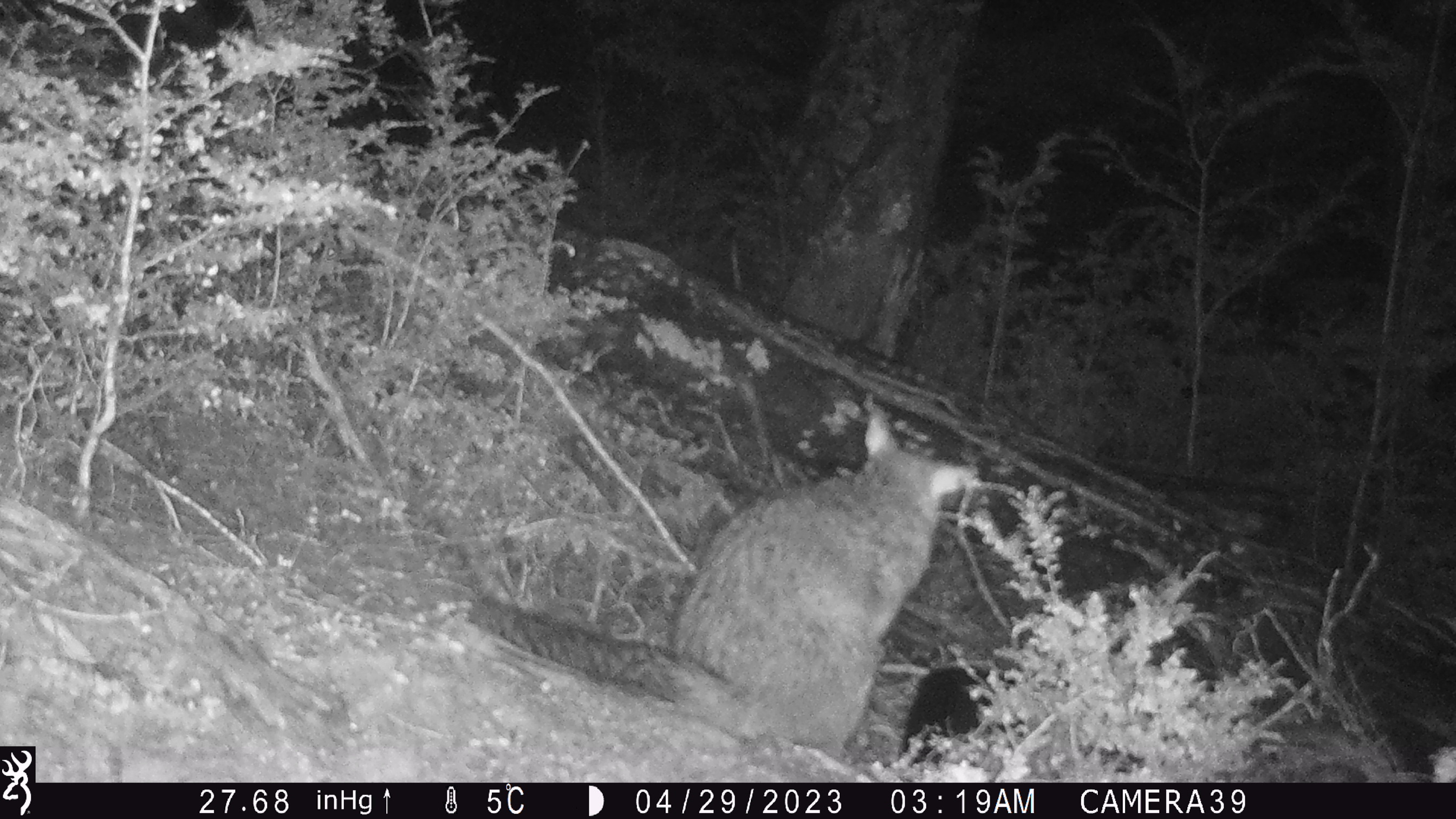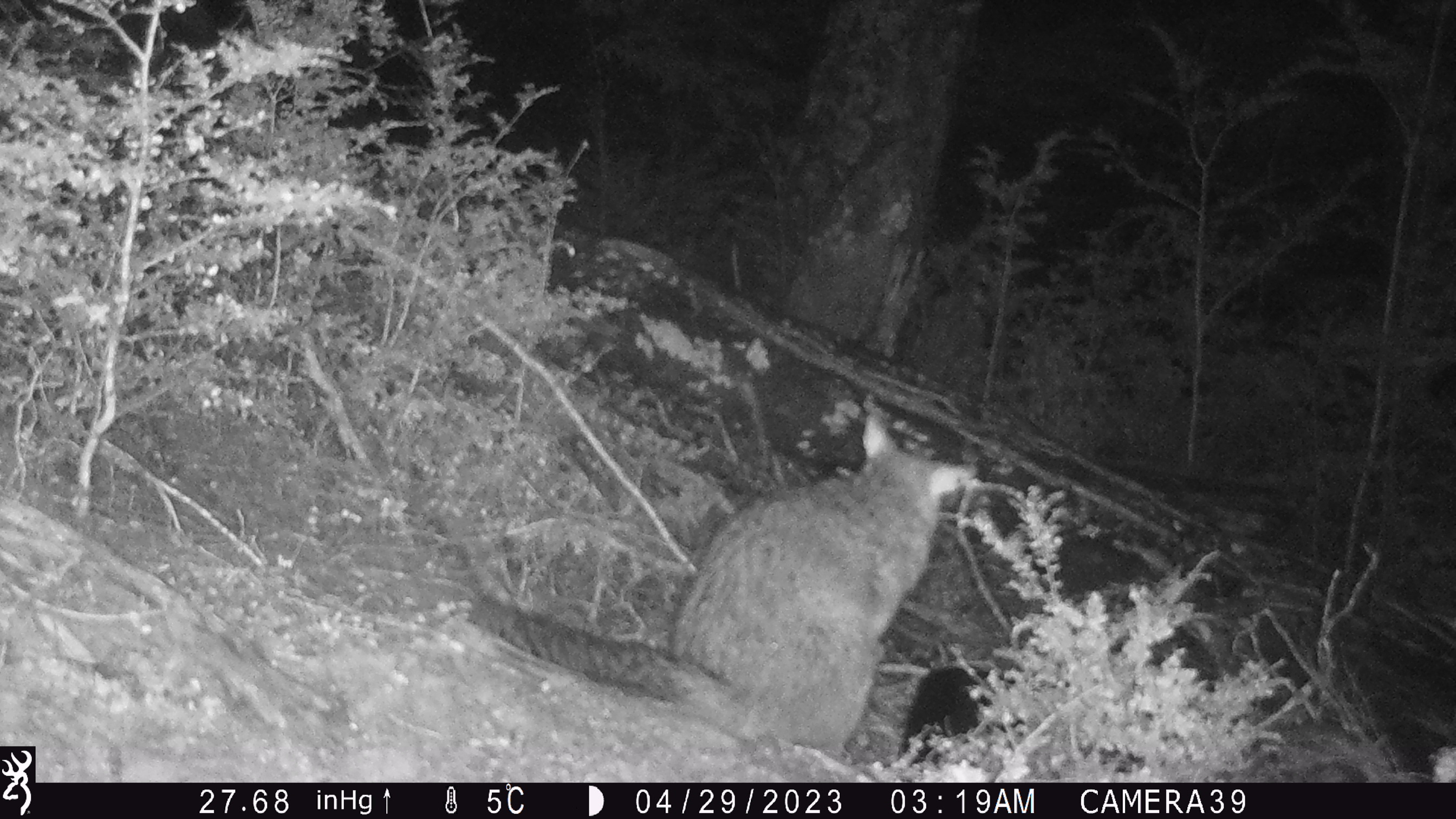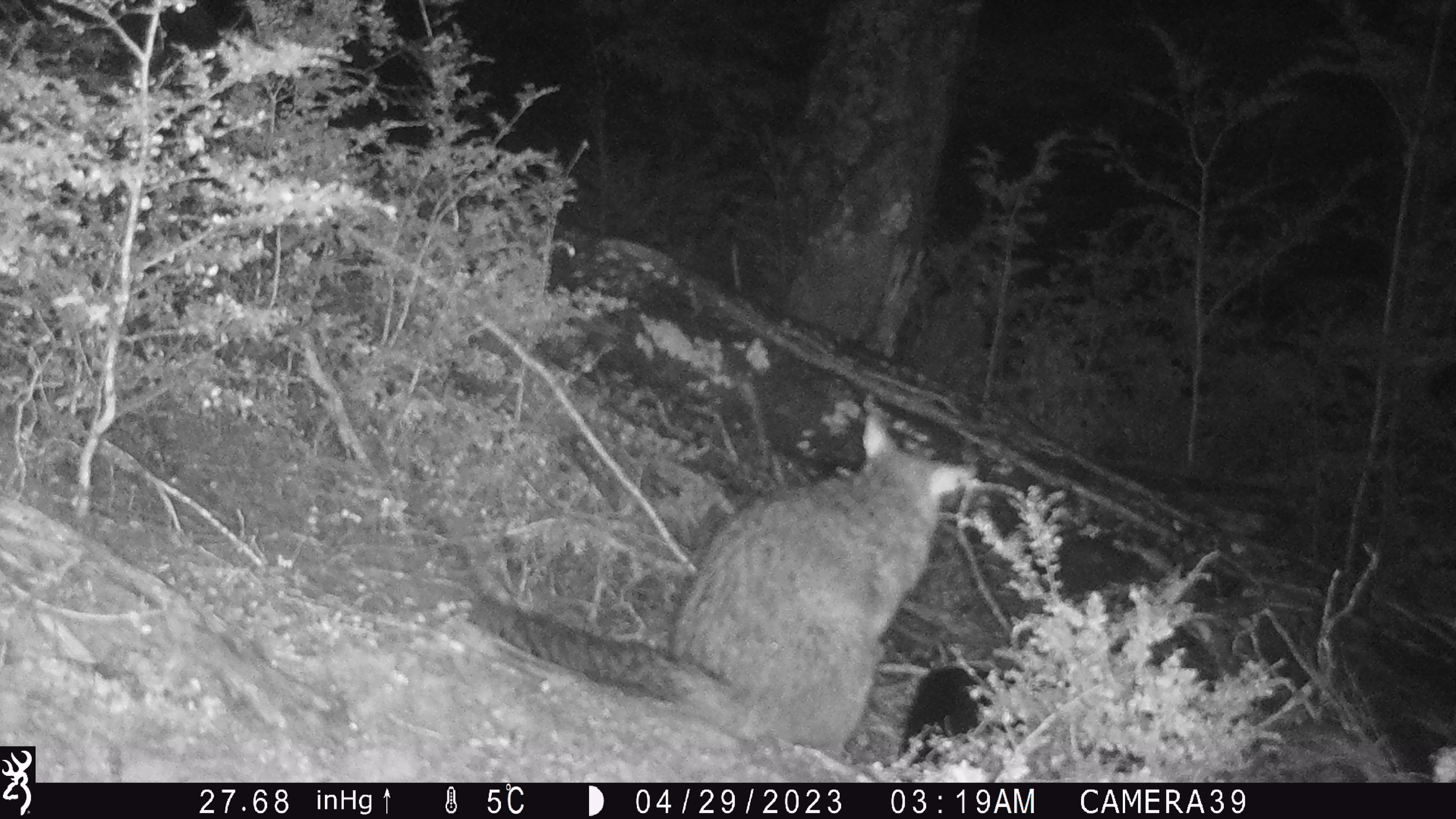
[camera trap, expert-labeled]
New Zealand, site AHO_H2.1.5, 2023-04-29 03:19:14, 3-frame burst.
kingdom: Animalia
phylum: Chordata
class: Mammalia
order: Carnivora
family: Mustelidae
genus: Mustela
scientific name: Mustela erminea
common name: stoat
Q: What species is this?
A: Stoat (Mustela erminea).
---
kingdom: Animalia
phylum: Chordata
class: Mammalia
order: Diprotodontia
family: Phalangeridae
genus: Trichosurus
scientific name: Trichosurus vulpecula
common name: common brushtail possum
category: possum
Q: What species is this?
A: Possum (common brushtail possum) (Trichosurus vulpecula).